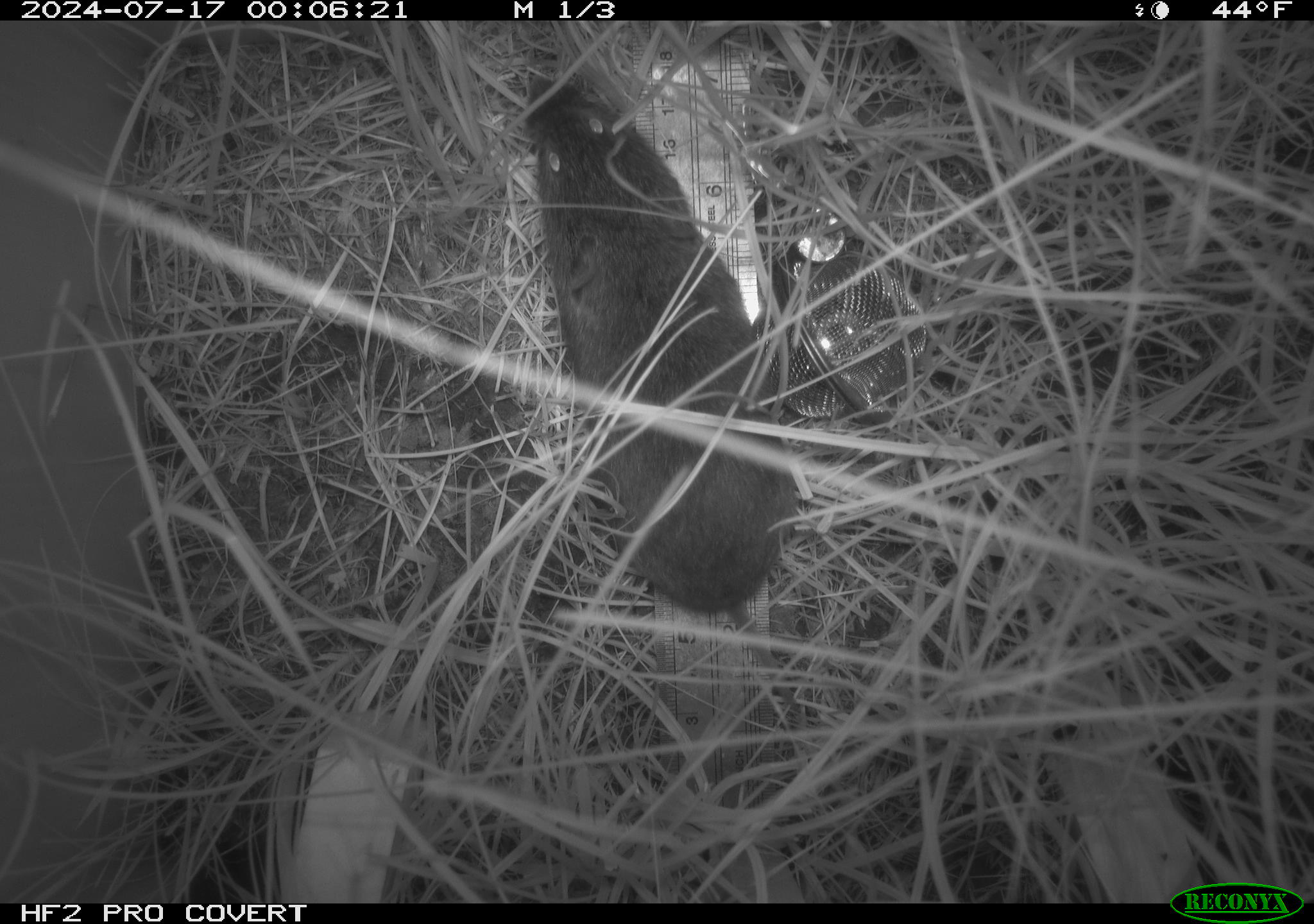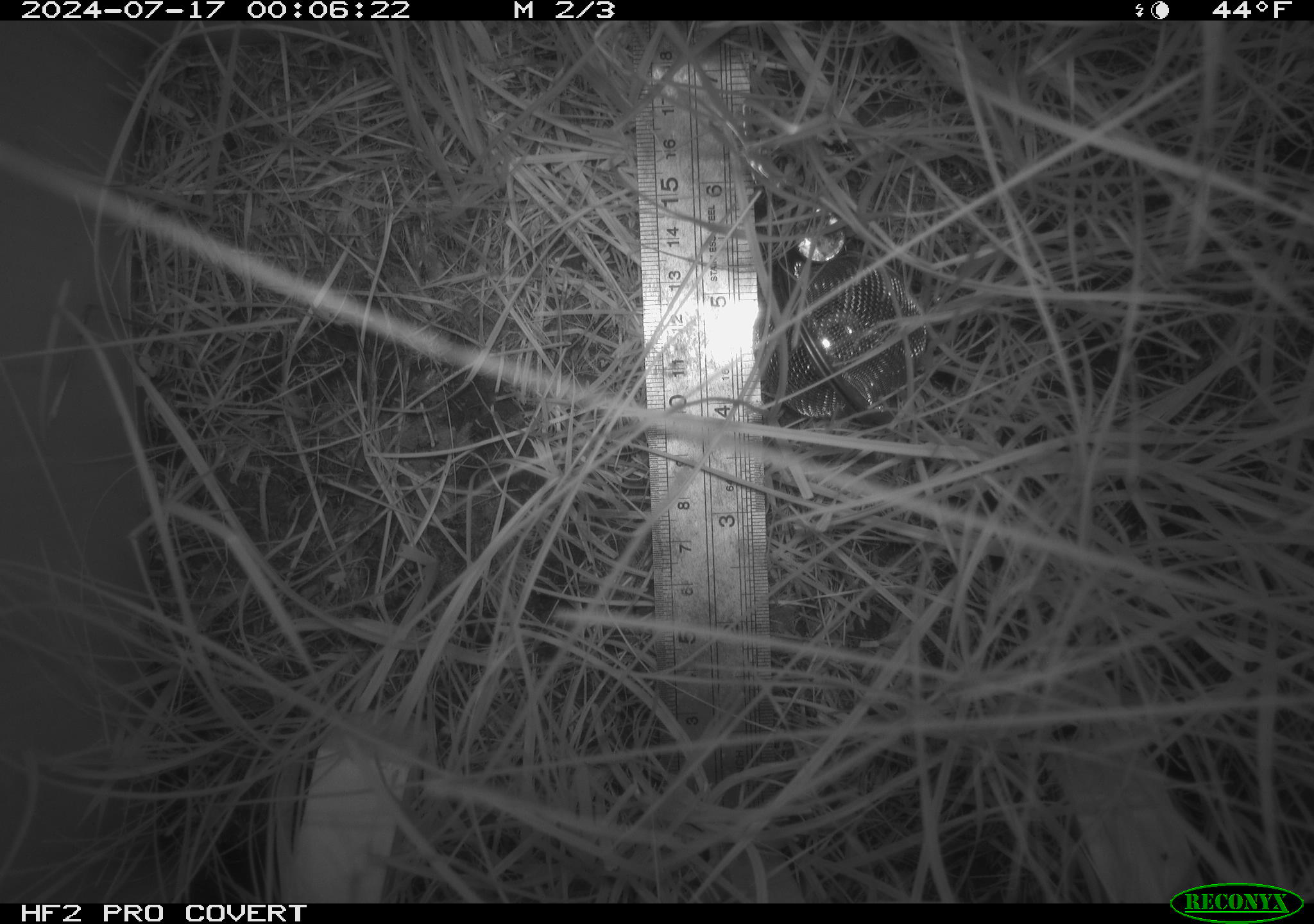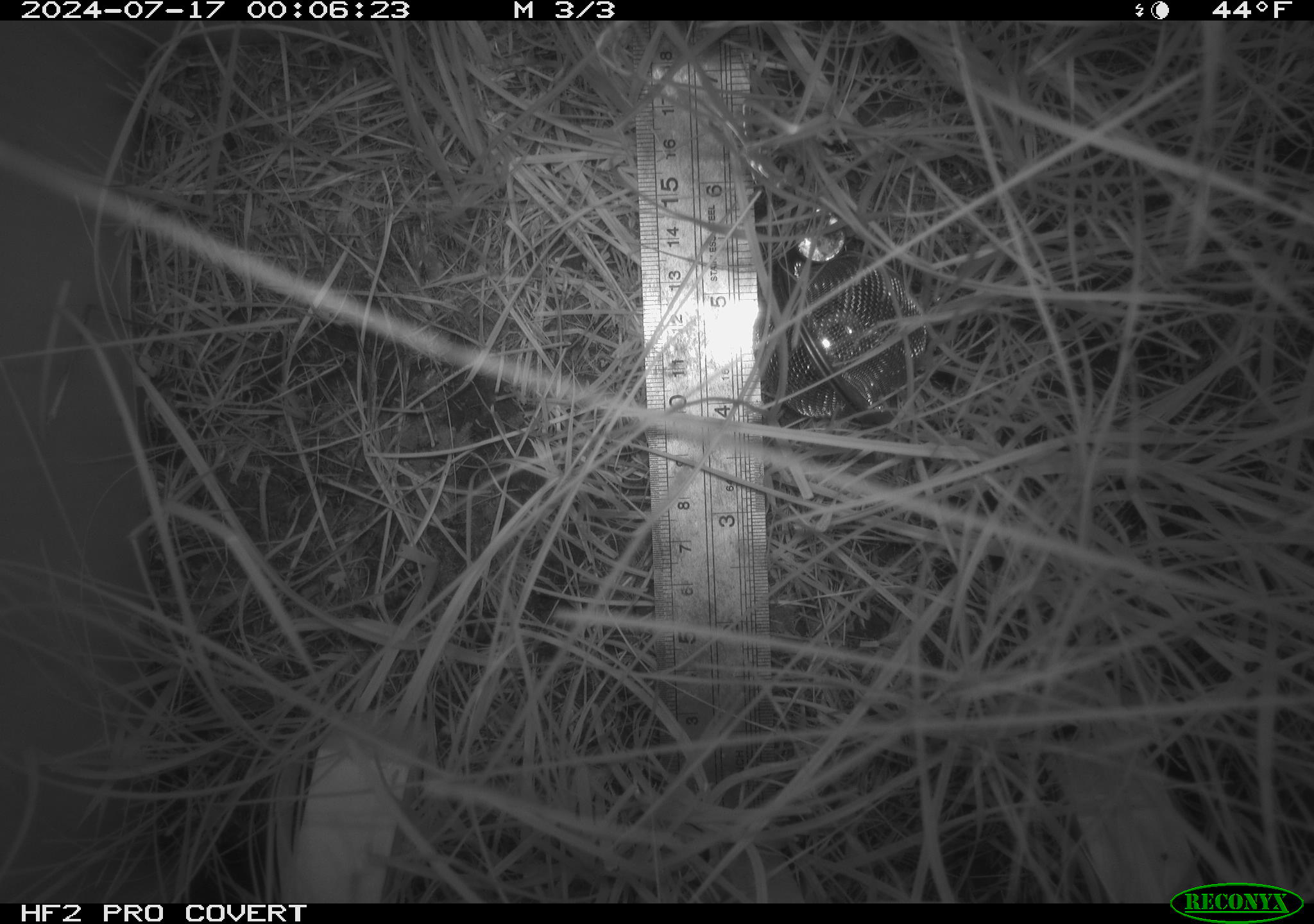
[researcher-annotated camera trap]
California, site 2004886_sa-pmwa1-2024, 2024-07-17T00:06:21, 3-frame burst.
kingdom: Animalia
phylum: Chordata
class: Mammalia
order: Rodentia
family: Cricetidae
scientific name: Arvicolinae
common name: voles, lemmings, and muskrats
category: arvicolinae subfamily